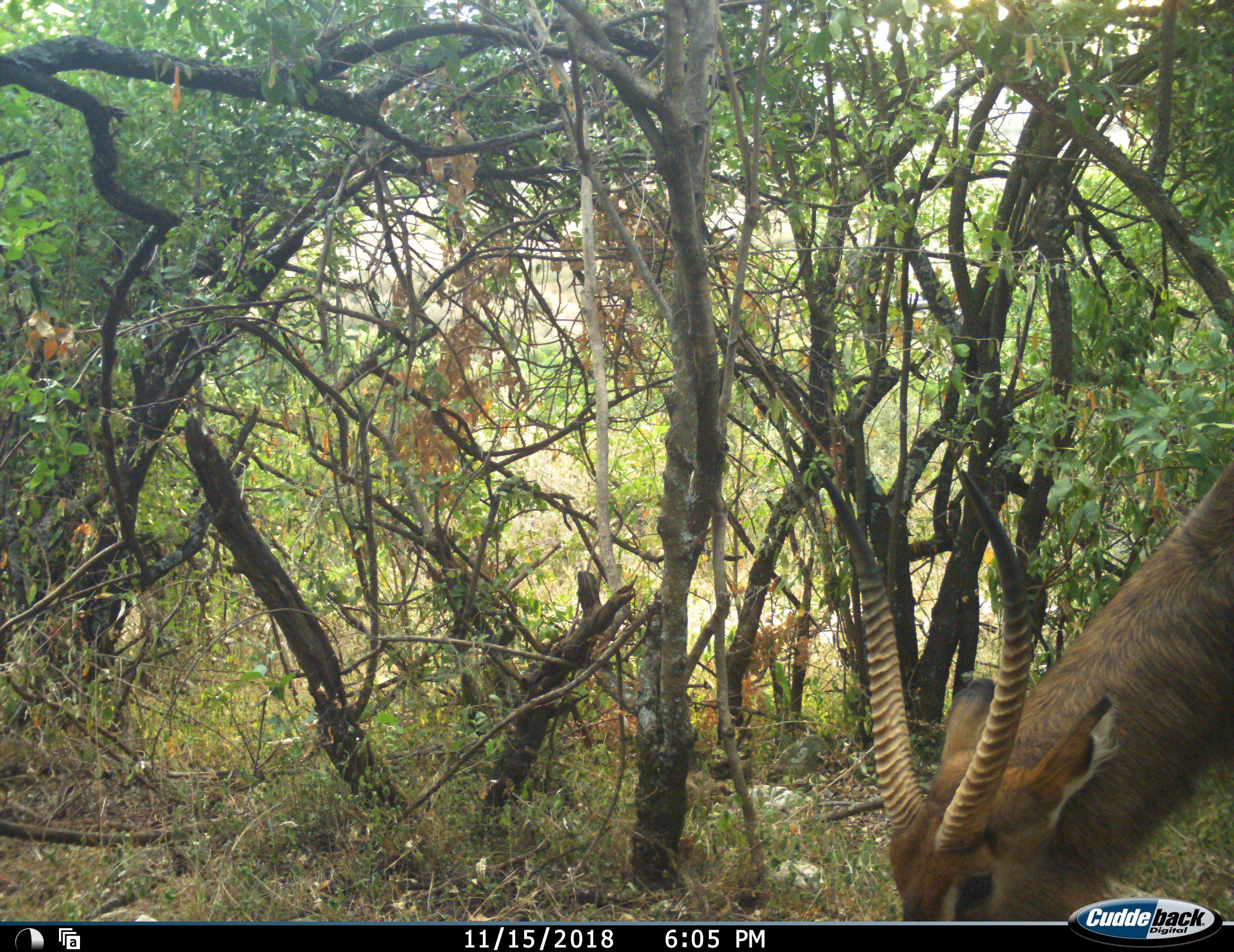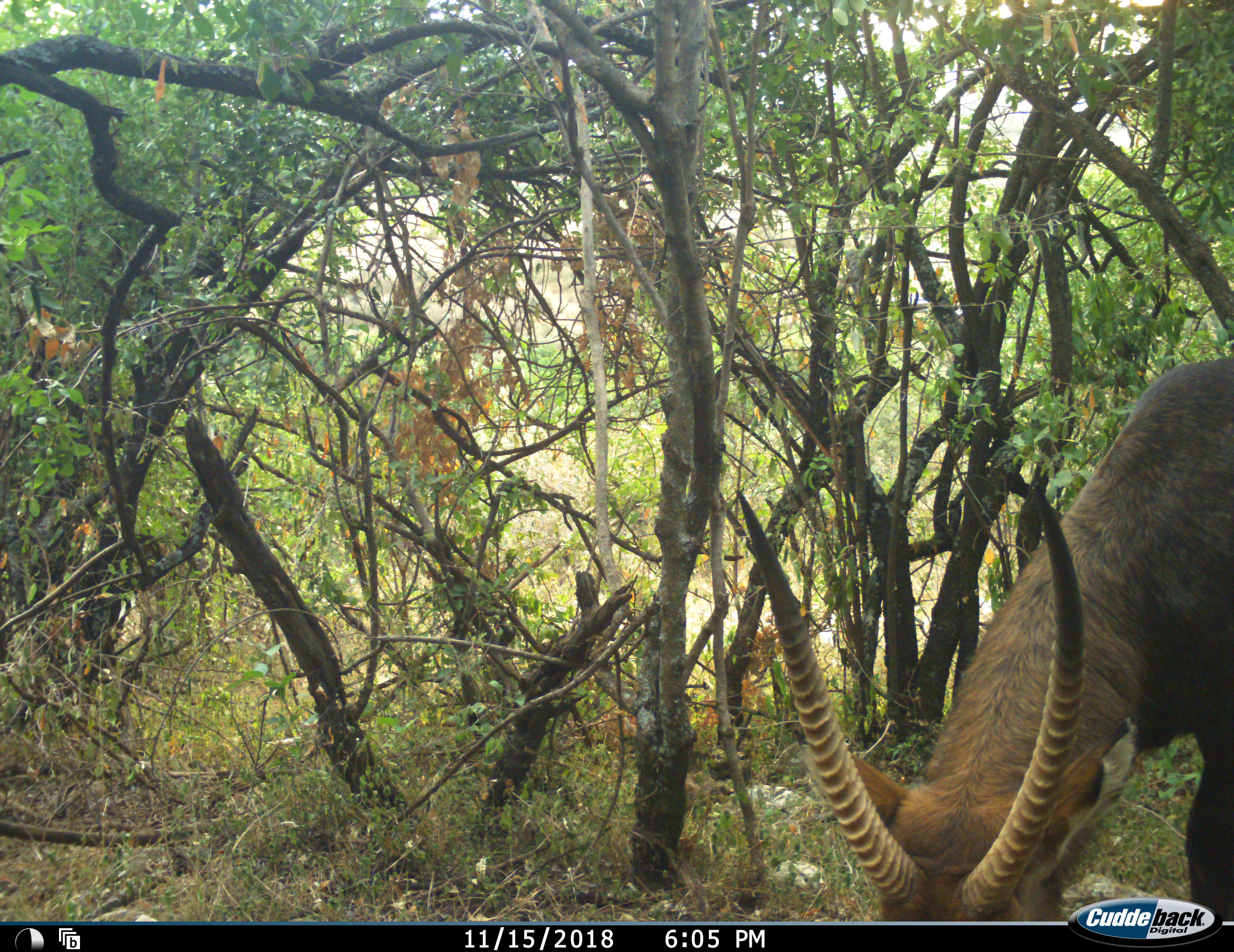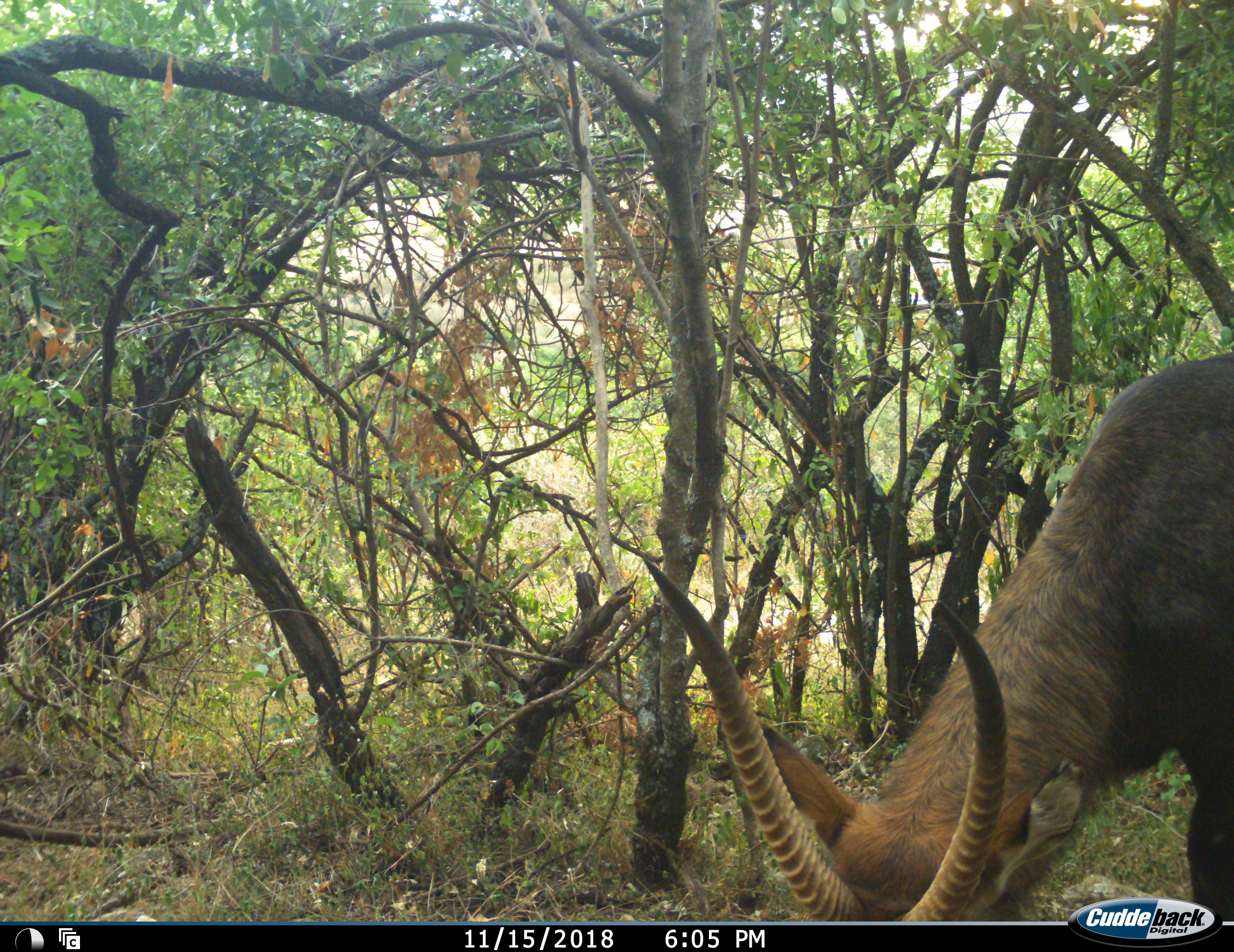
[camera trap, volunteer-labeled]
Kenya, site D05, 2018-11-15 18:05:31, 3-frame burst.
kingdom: Animalia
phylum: Chordata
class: Mammalia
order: Artiodactyla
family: Bovidae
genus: Kobus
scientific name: Kobus ellipsiprymnus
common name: waterbuck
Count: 1.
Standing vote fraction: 20%.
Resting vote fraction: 0%.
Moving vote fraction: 20%.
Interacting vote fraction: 0%.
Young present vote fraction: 0%.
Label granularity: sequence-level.